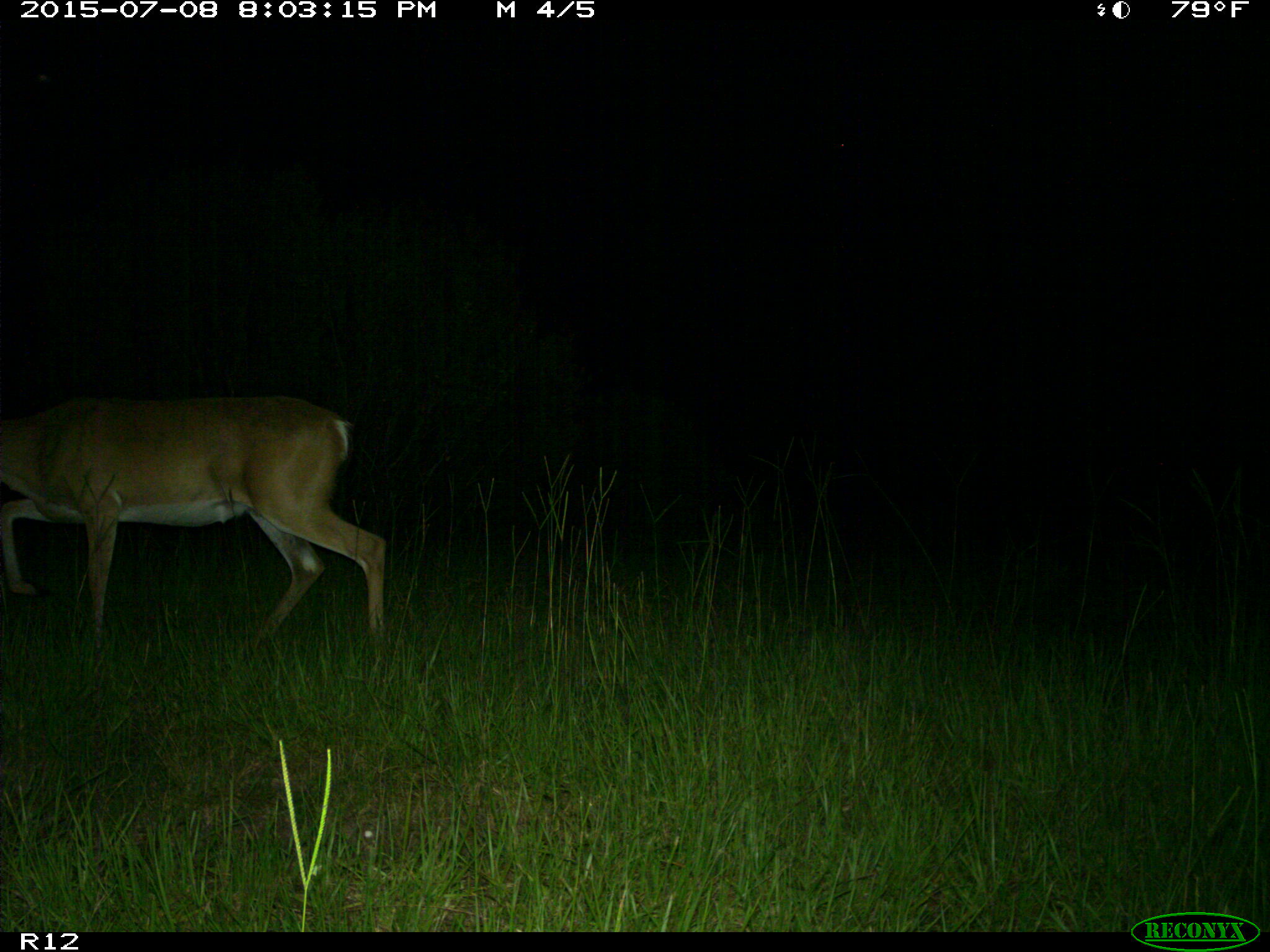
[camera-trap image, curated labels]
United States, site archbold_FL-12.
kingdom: Animalia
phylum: Chordata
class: Mammalia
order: Artiodactyla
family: Cervidae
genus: Odocoileus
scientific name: Odocoileus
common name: deer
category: unidentified deer